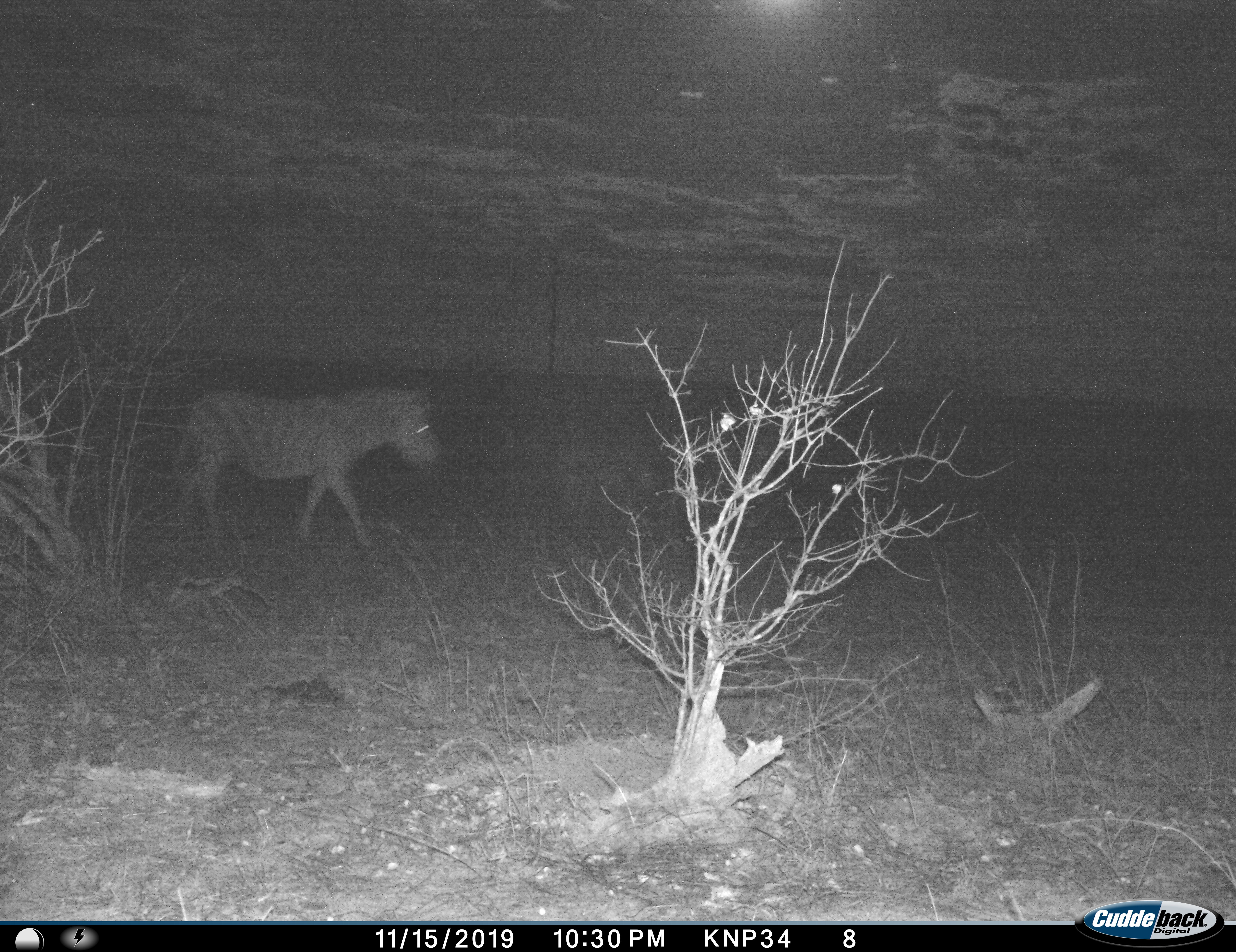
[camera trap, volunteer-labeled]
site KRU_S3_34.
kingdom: Animalia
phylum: Chordata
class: Mammalia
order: Perissodactyla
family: Equidae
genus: Equus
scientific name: Equus quagga burchellii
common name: burchell's zebra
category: zebraburchells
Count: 1.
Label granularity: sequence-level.